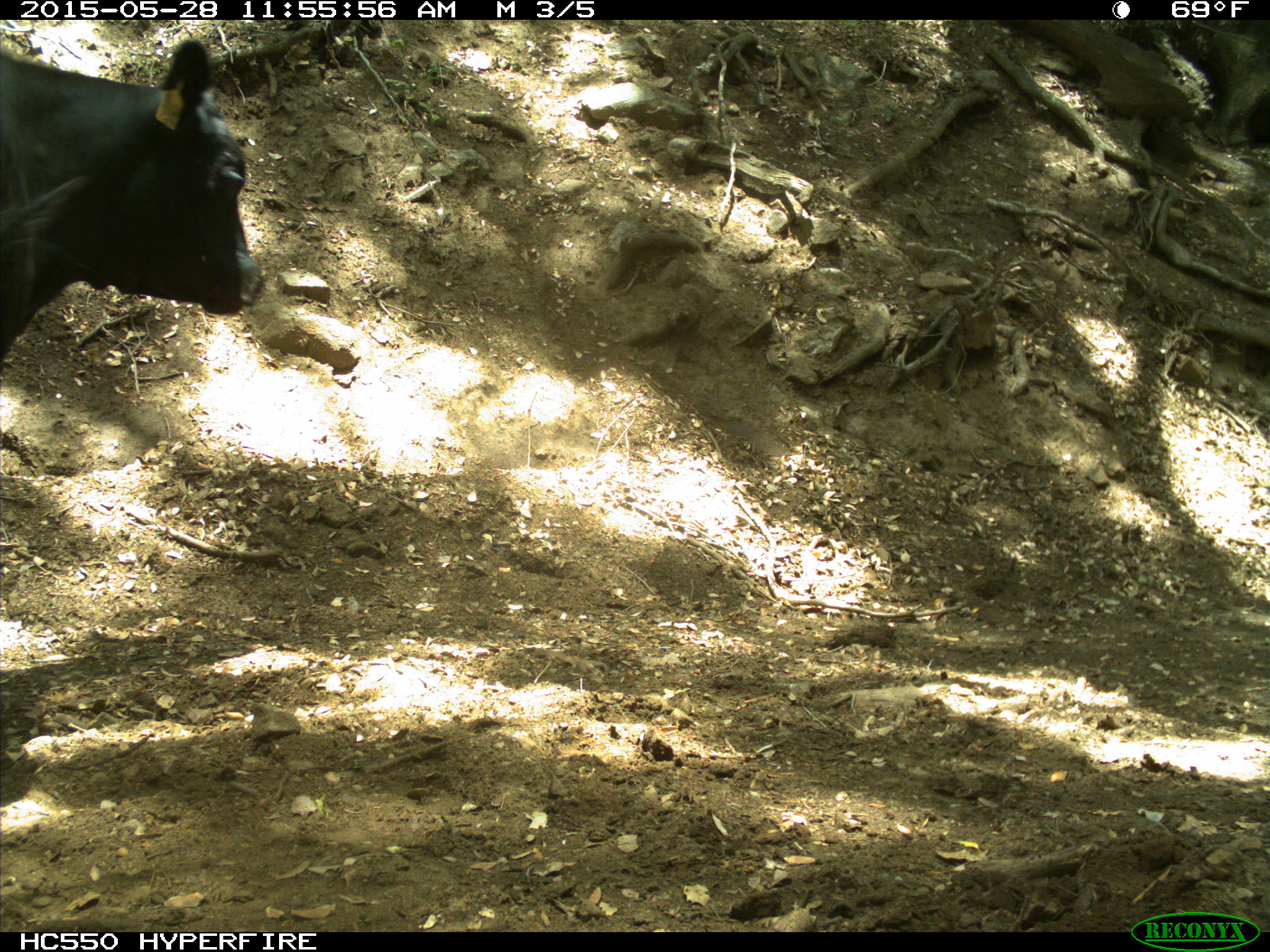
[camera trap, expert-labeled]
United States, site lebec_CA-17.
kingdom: Animalia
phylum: Chordata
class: Mammalia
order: Artiodactyla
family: Bovidae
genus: Bos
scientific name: Bos taurus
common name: domestic cow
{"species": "Bos taurus (domestic cow)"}